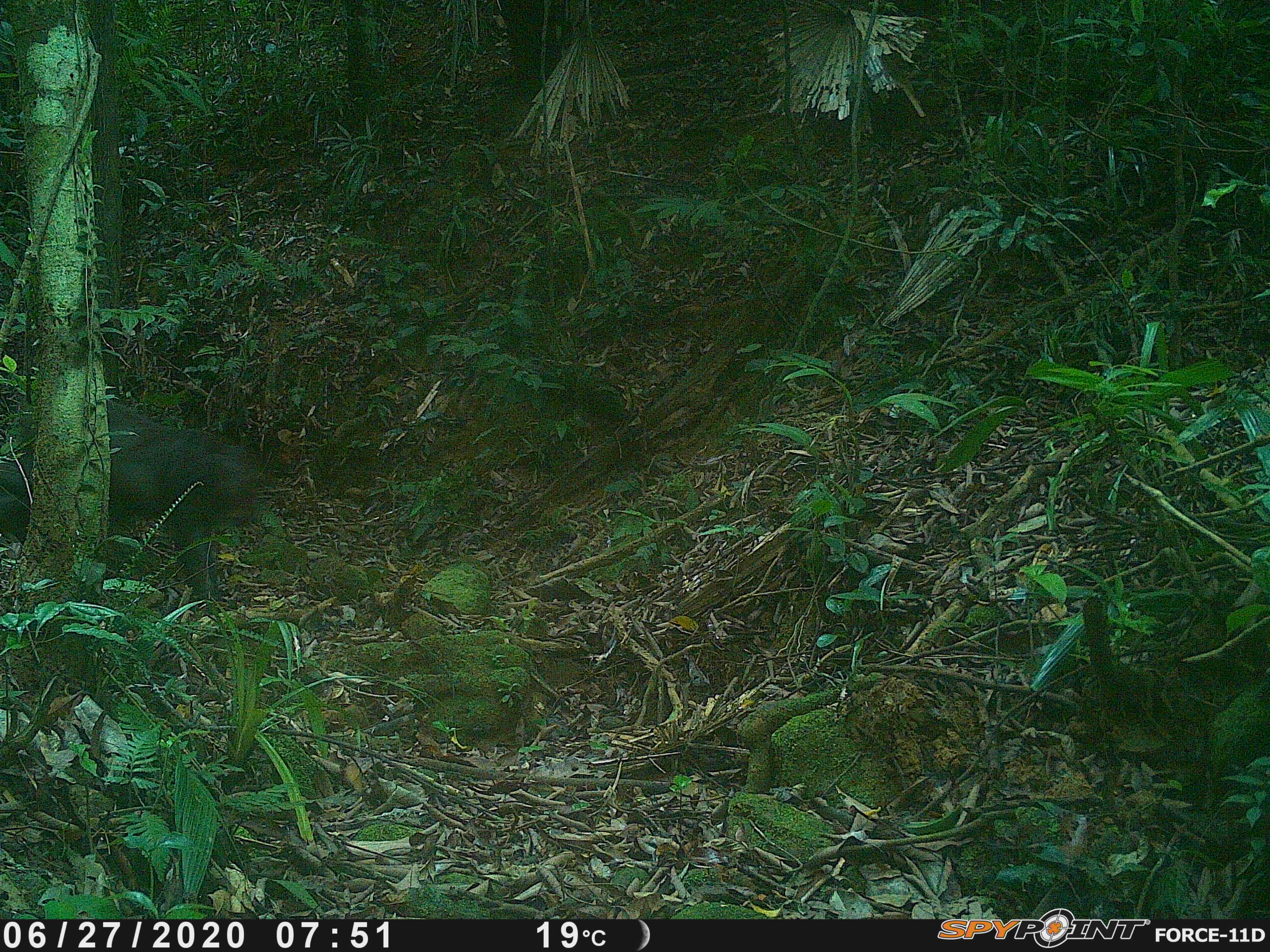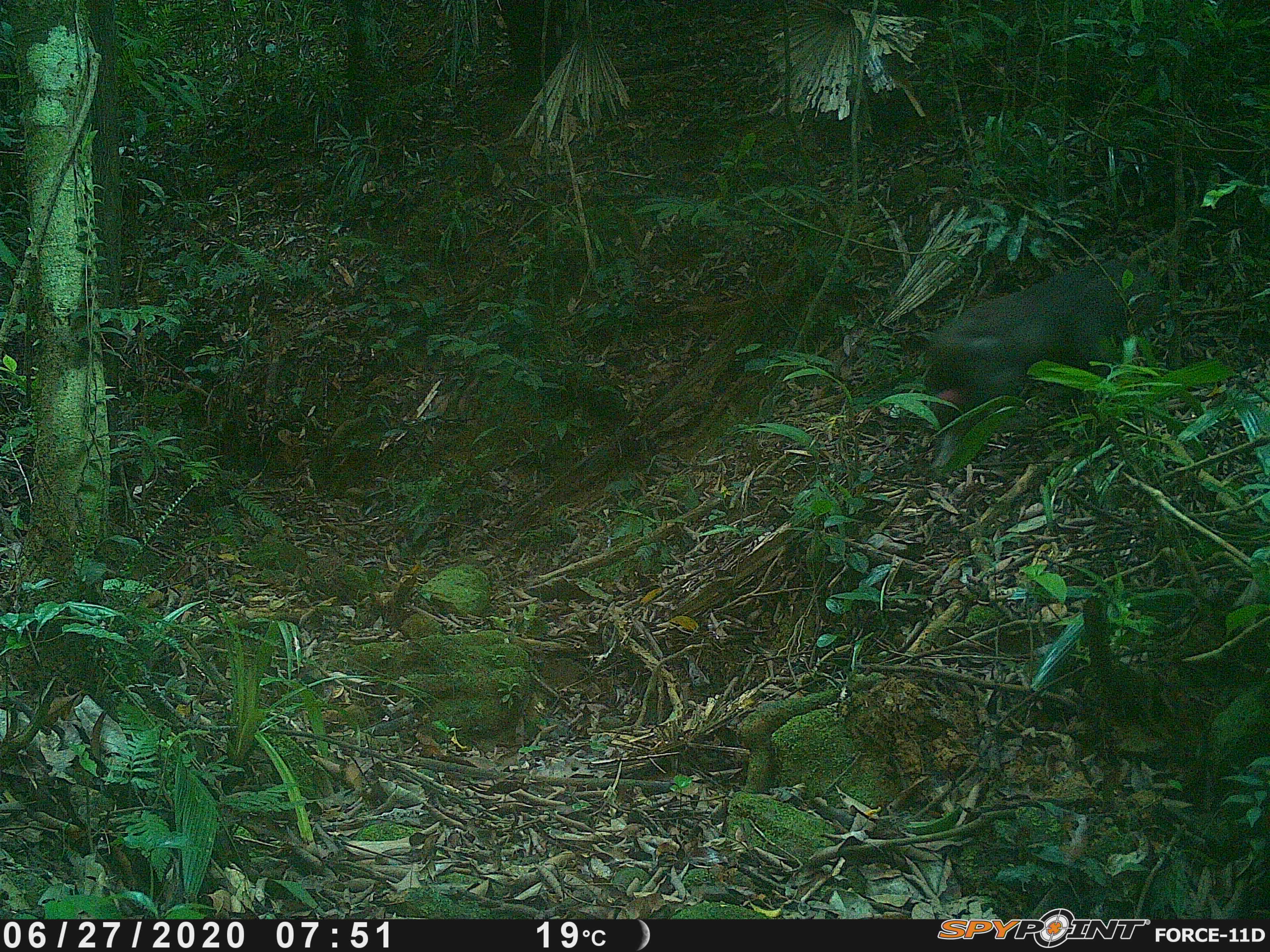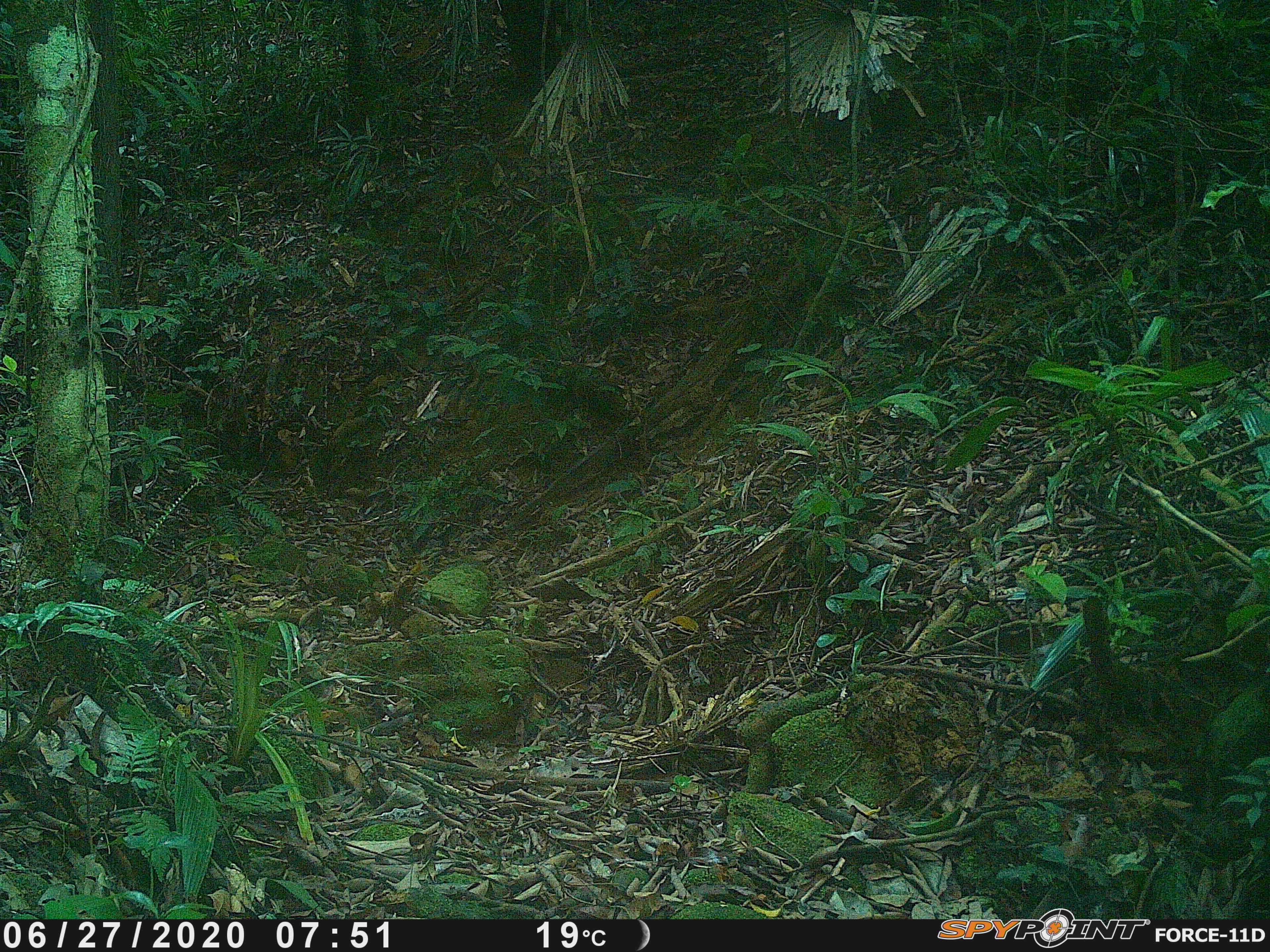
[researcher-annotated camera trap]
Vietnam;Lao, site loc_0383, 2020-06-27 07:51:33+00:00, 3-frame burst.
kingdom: Animalia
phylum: Chordata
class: Mammalia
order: Primates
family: Cercopithecidae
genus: Macaca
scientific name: Macaca arctoides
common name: stump-tailed macaque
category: stump tailed macaque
Stump tailed macaque (stump-tailed macaque) (Macaca arctoides). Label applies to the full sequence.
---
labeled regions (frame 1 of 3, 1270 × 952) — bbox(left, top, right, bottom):
stump tailed macaque: bbox(0, 398, 259, 615)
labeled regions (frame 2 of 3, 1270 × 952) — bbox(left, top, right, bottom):
stump tailed macaque: bbox(924, 260, 1159, 467)